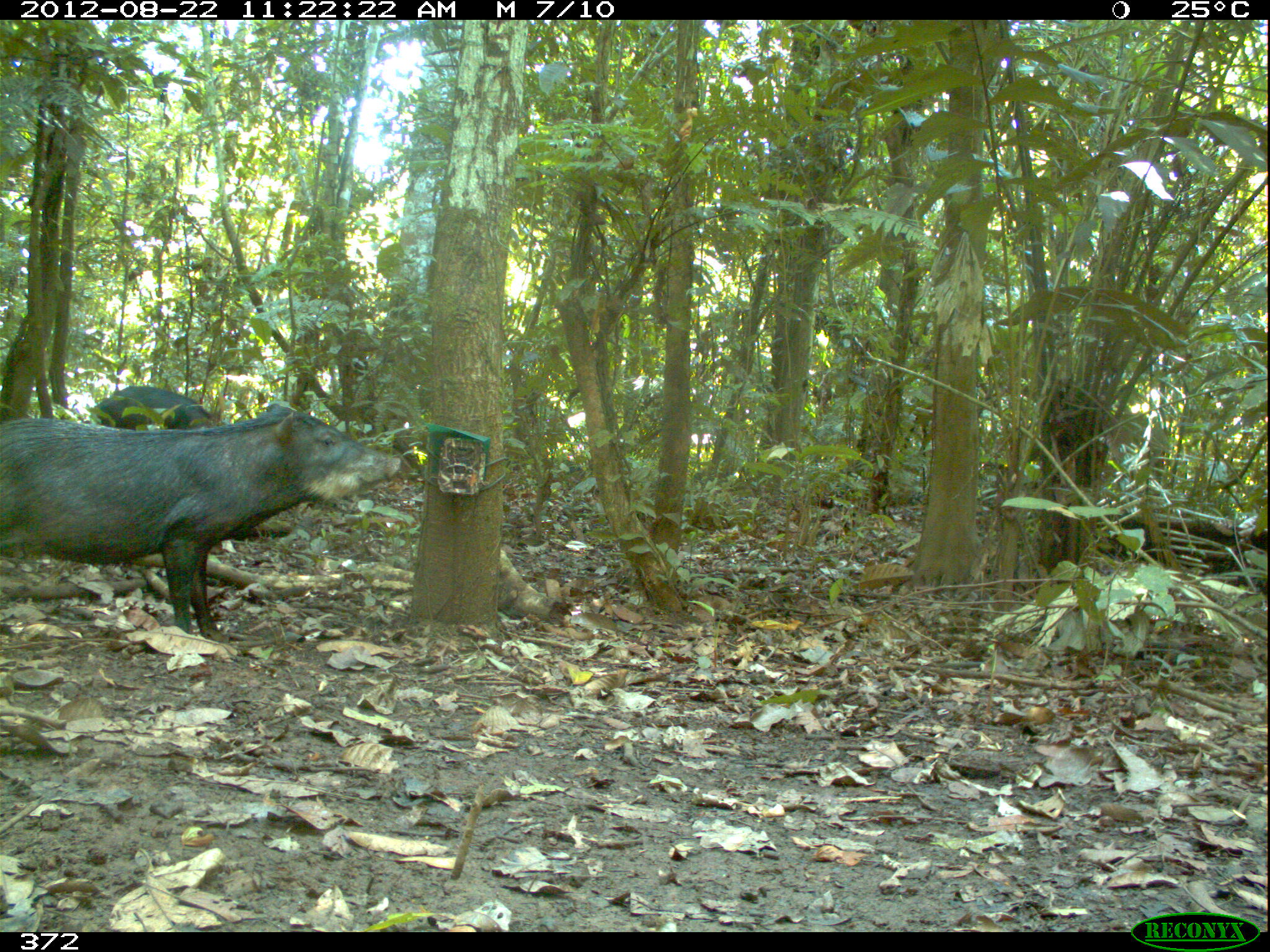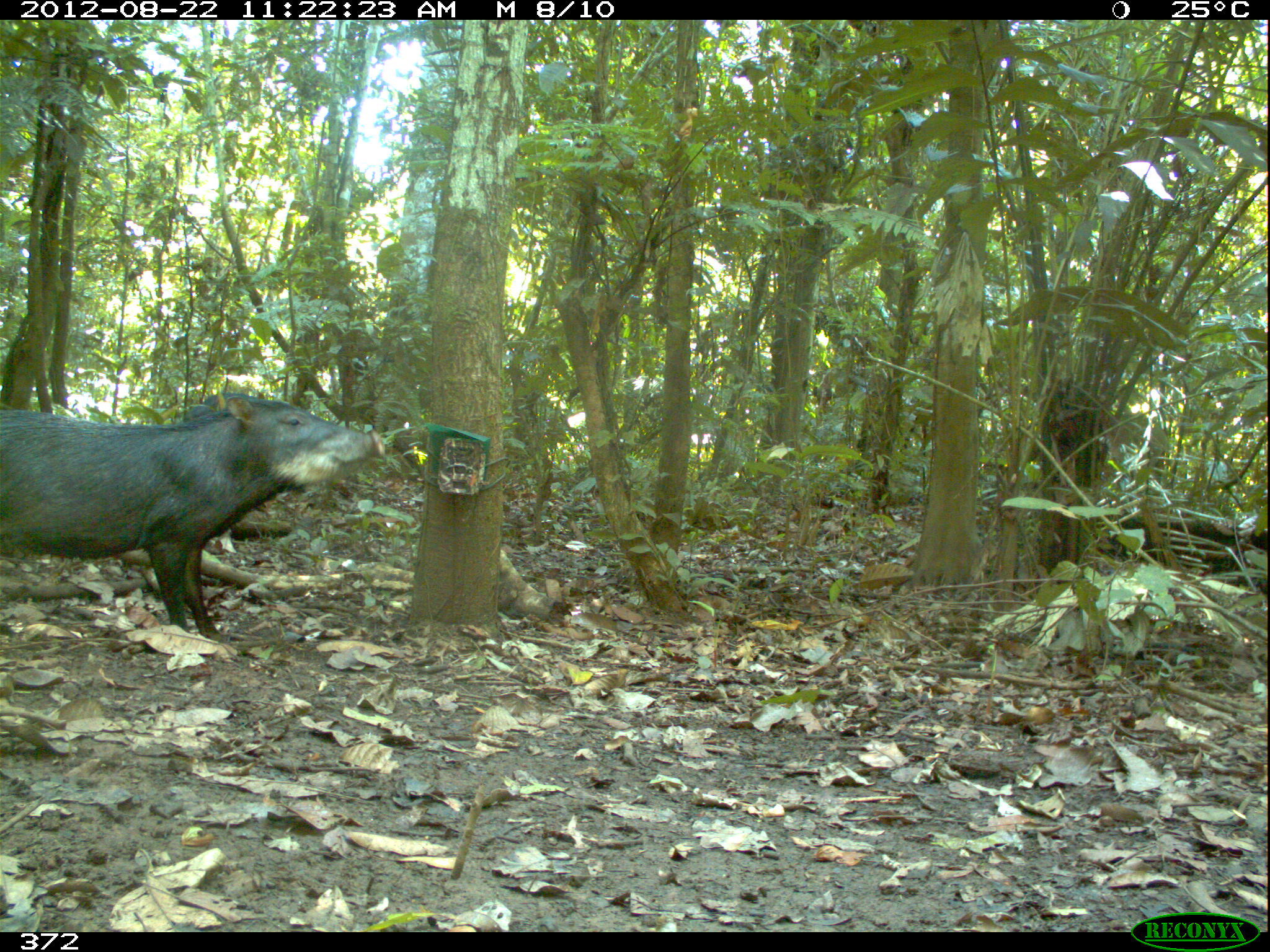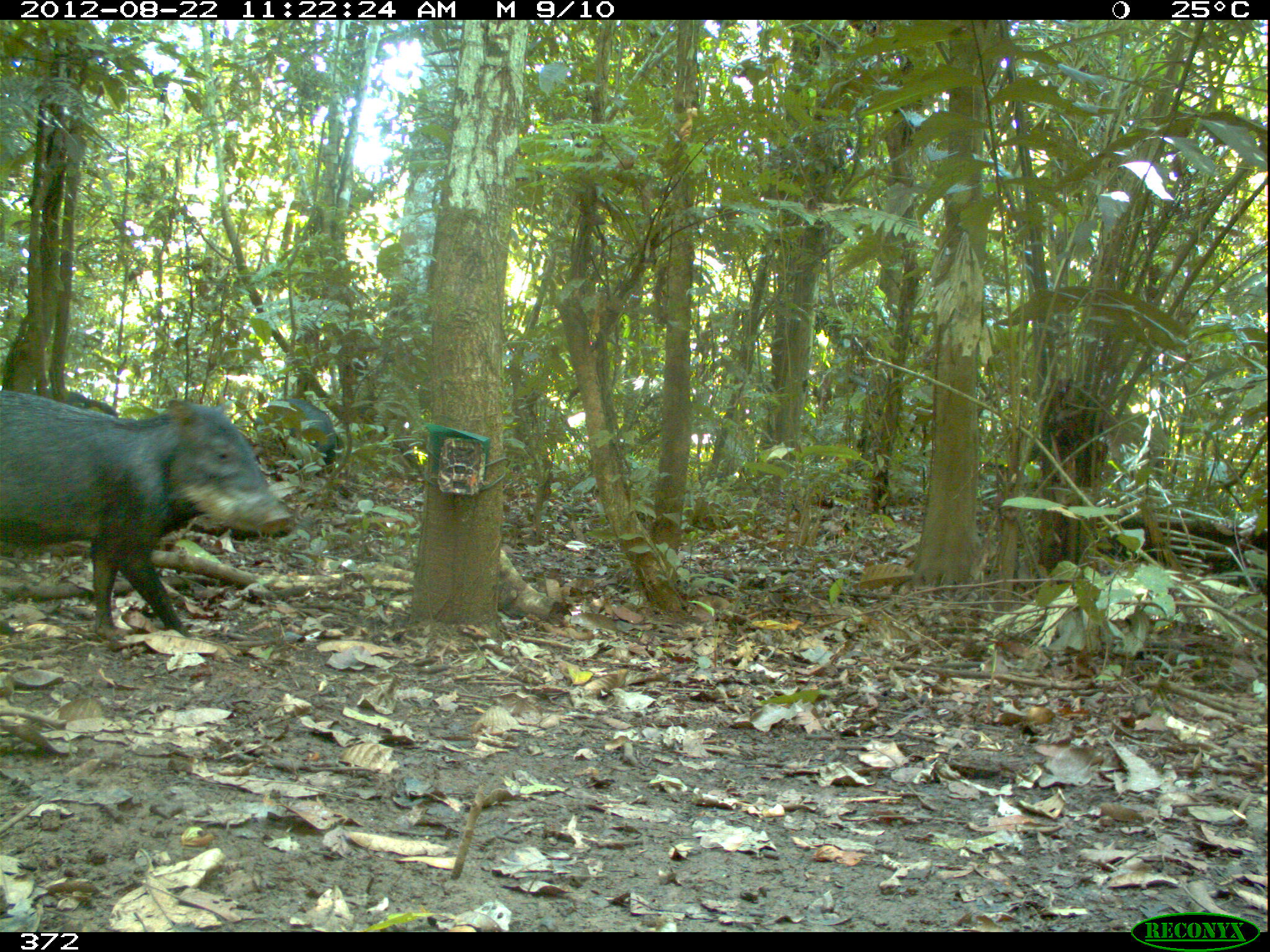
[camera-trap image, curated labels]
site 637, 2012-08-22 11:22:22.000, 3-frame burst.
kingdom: Animalia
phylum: Chordata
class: Mammalia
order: Artiodactyla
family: Tayassuidae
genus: Tayassu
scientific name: Tayassu pecari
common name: white-lipped peccary